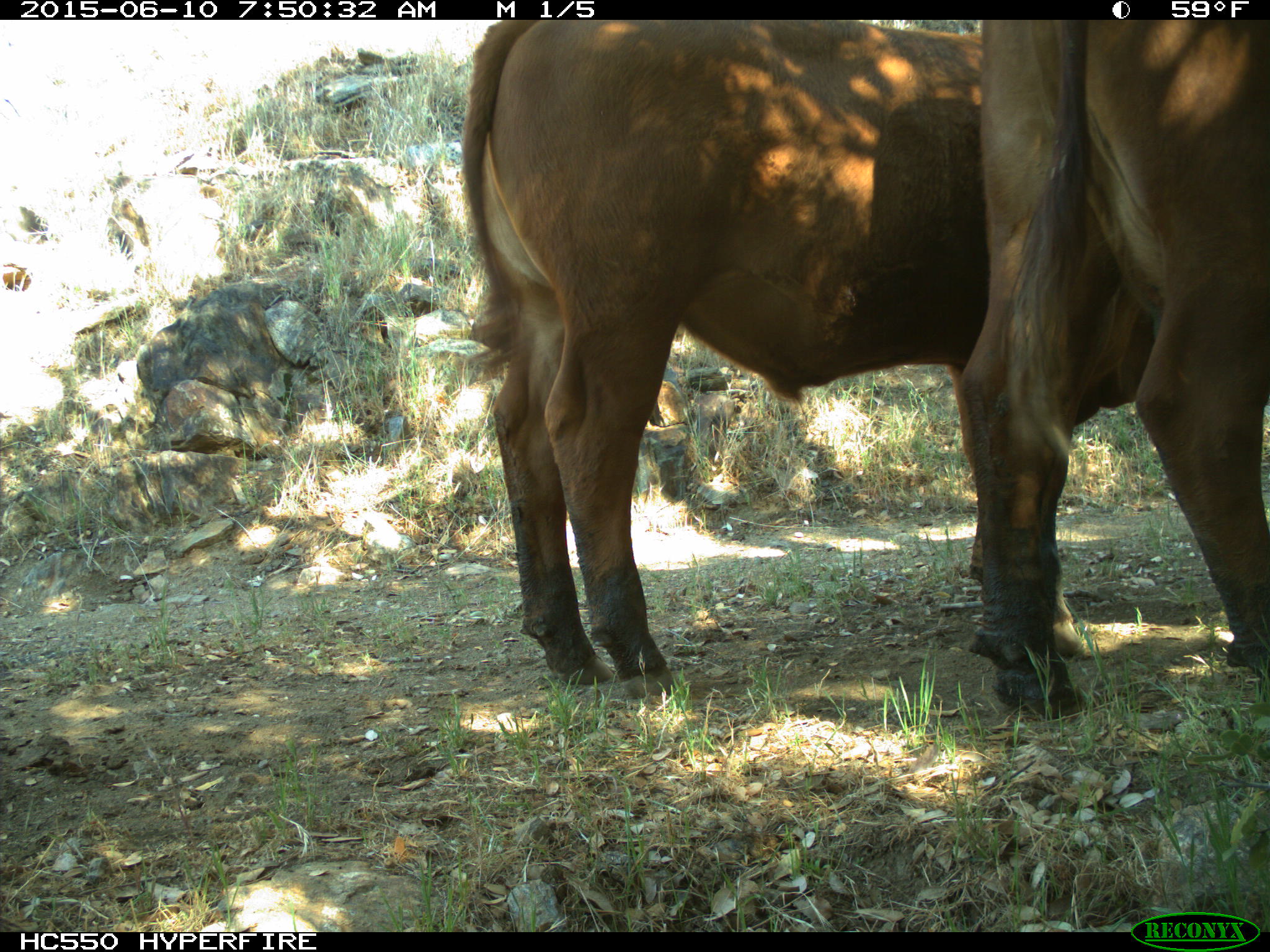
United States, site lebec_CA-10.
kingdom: Animalia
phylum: Chordata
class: Mammalia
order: Artiodactyla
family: Bovidae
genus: Bos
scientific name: Bos taurus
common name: domestic cow